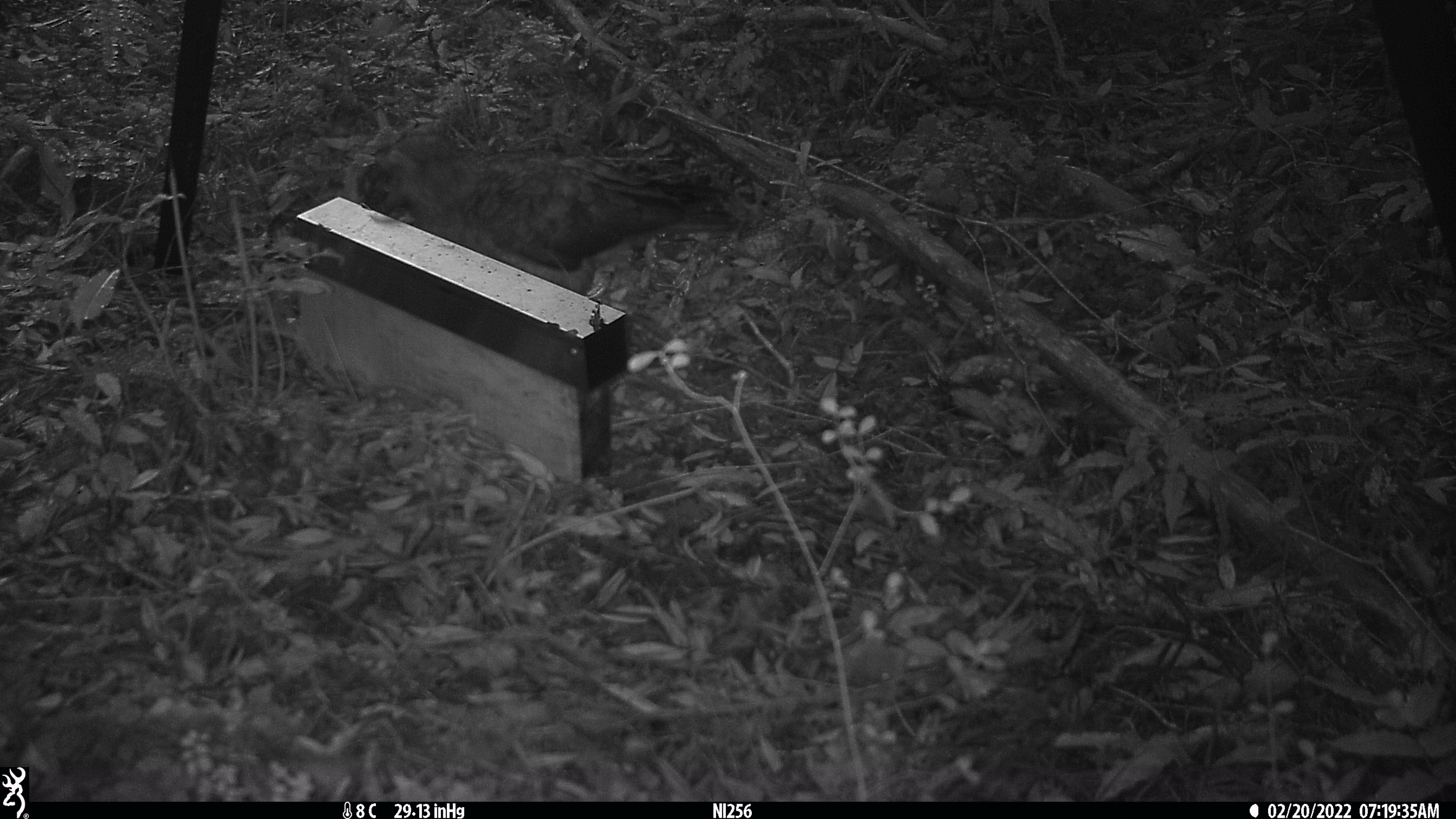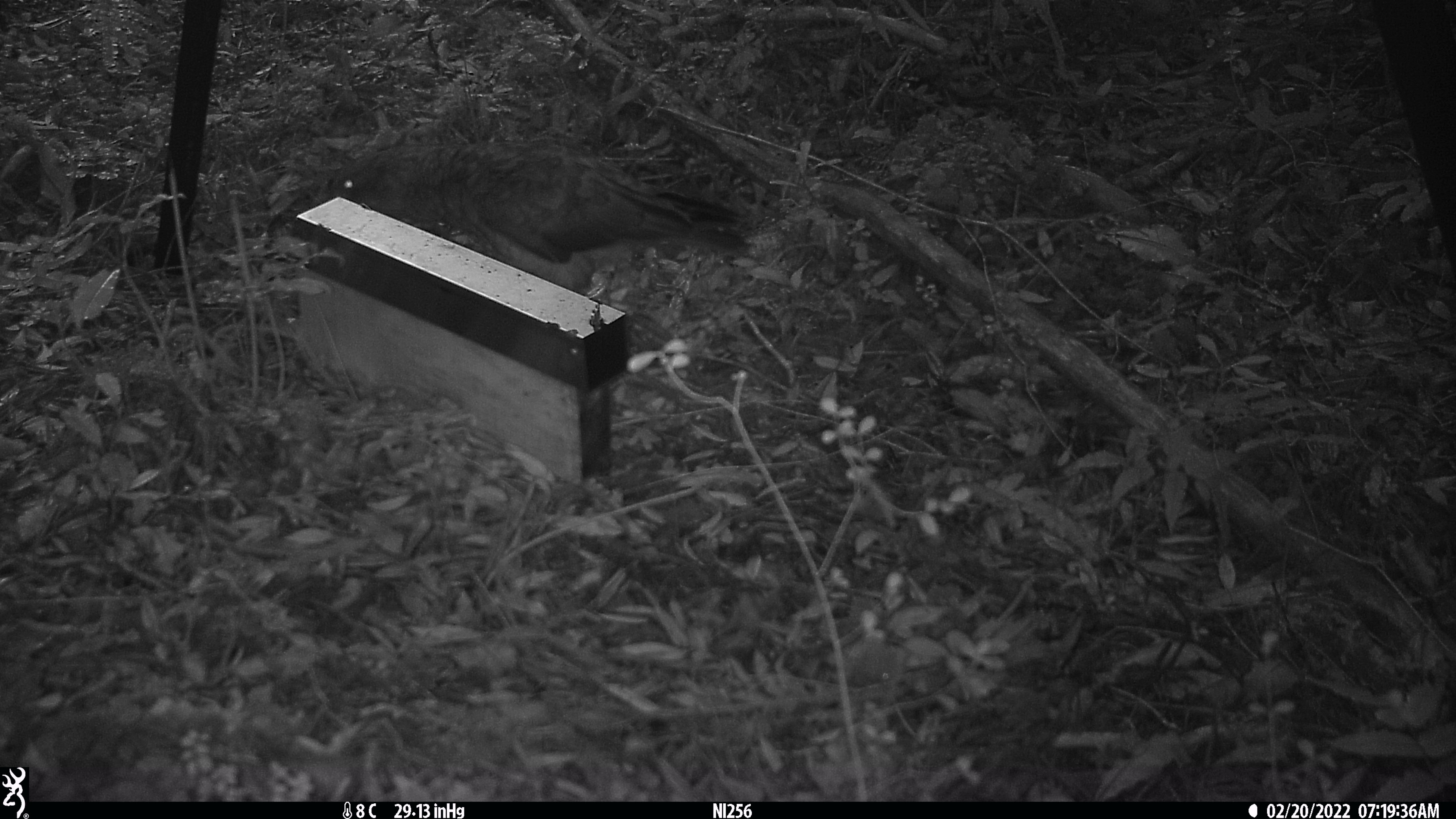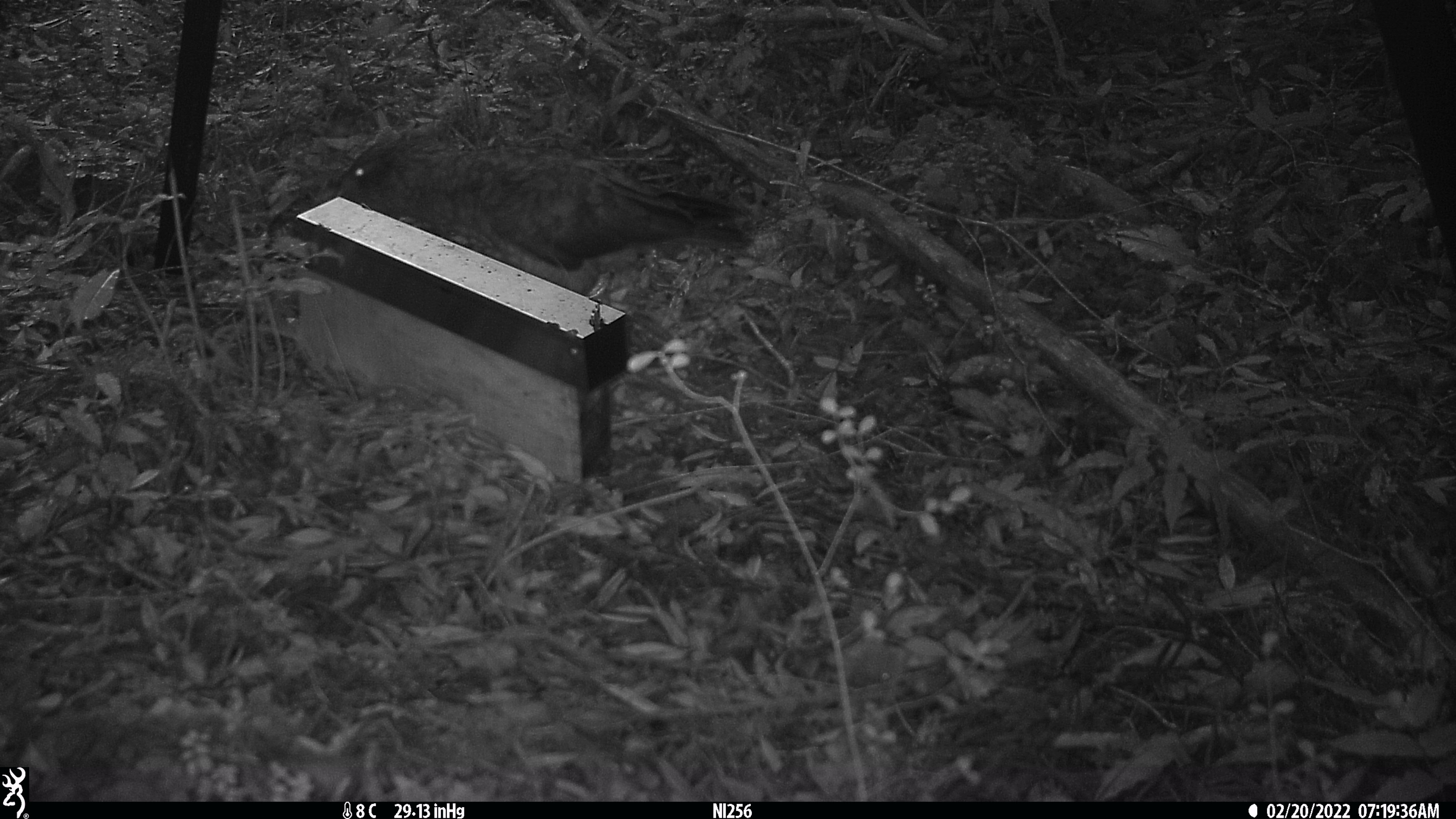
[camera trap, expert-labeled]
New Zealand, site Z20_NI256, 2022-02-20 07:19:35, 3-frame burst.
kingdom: Animalia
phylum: Chordata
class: Aves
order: Psittaciformes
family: Strigopidae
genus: Nestor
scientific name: Nestor notabilis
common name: kea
Kea (Nestor notabilis).